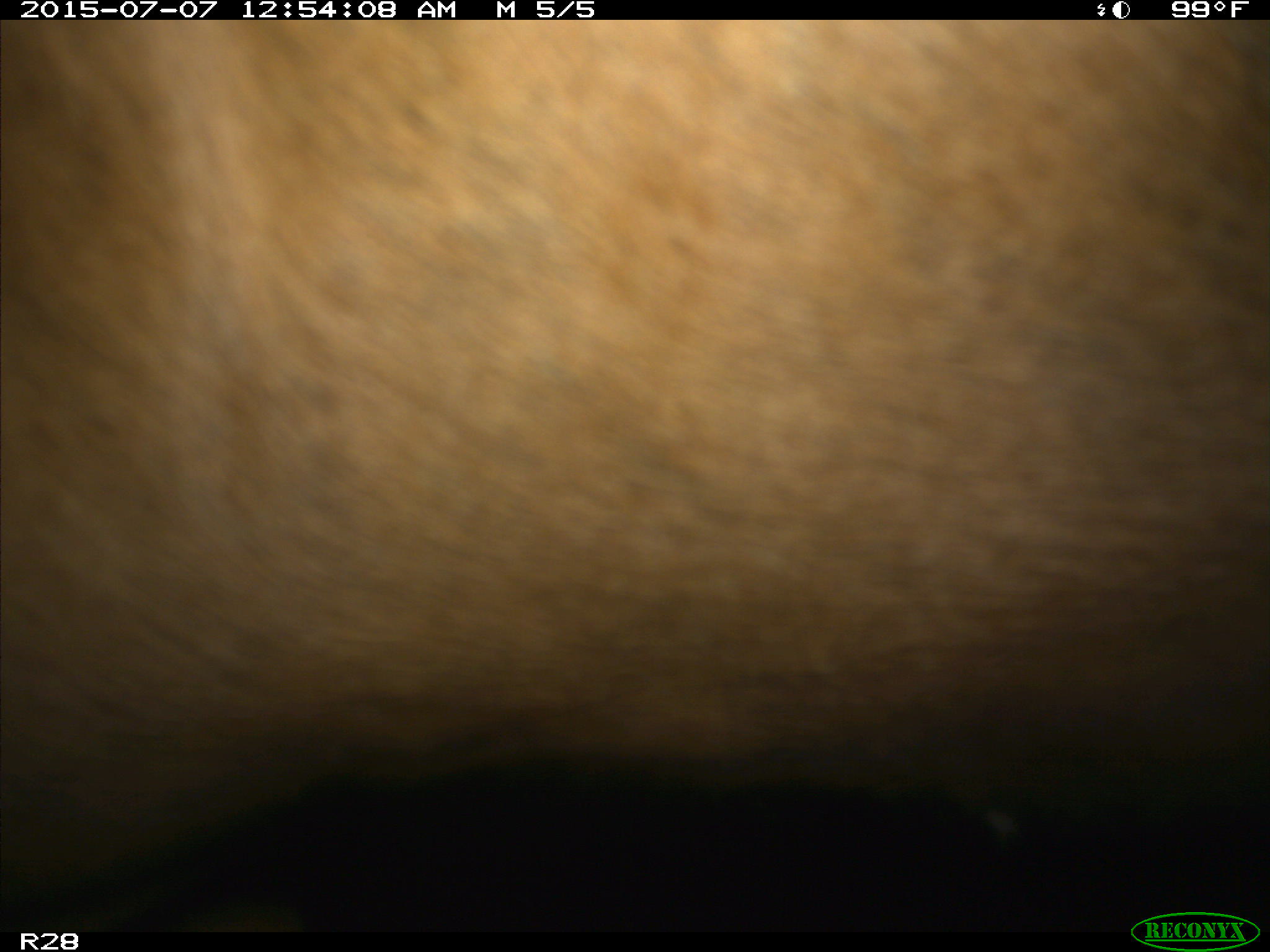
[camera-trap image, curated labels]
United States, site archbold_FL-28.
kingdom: Animalia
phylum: Chordata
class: Mammalia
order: Artiodactyla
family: Bovidae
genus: Bos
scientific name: Bos taurus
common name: domestic cow